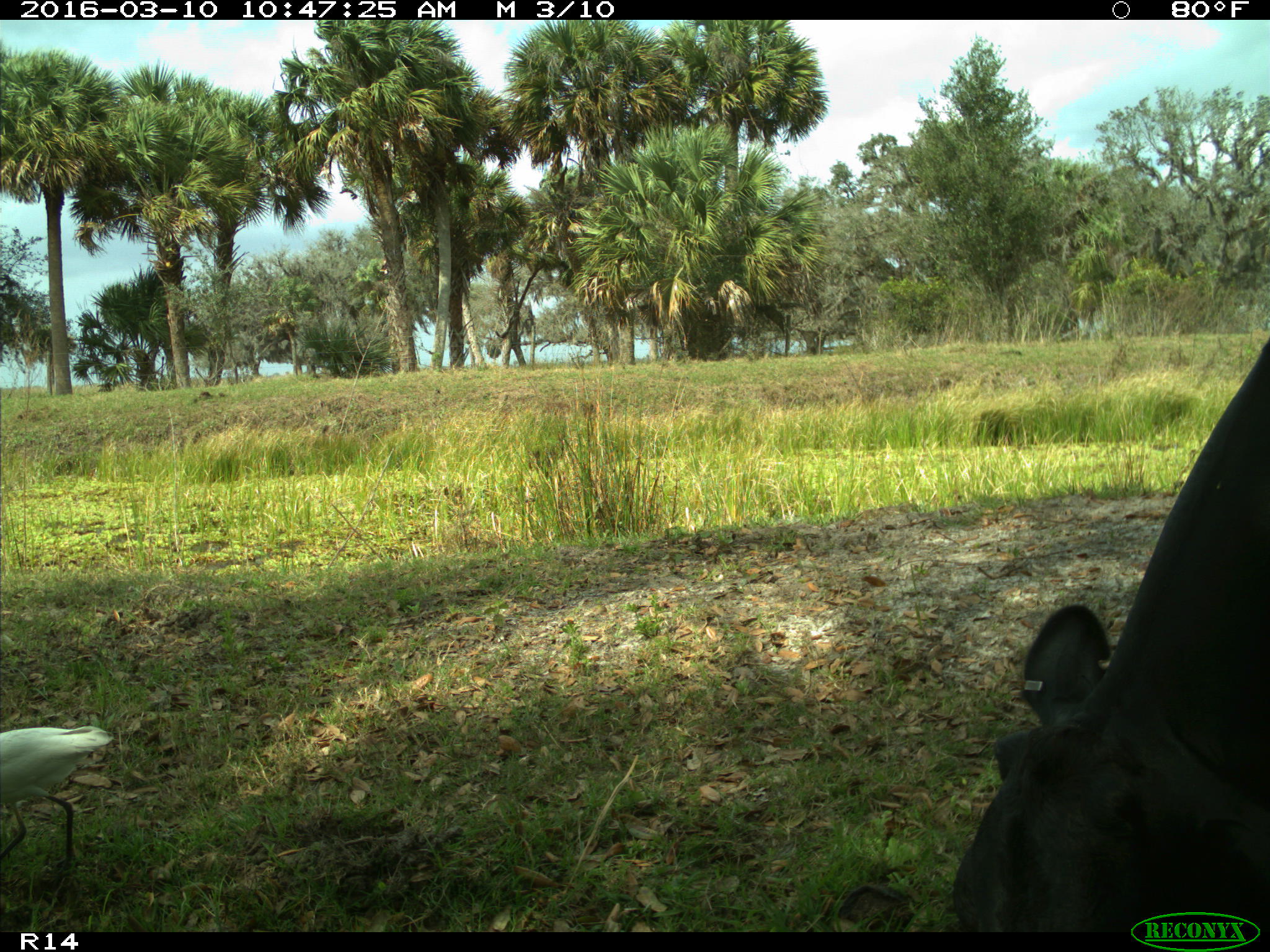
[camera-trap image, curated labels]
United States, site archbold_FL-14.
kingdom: Animalia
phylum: Chordata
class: Mammalia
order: Artiodactyla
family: Bovidae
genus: Bos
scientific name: Bos taurus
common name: domestic cow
Bos taurus (domestic cow).